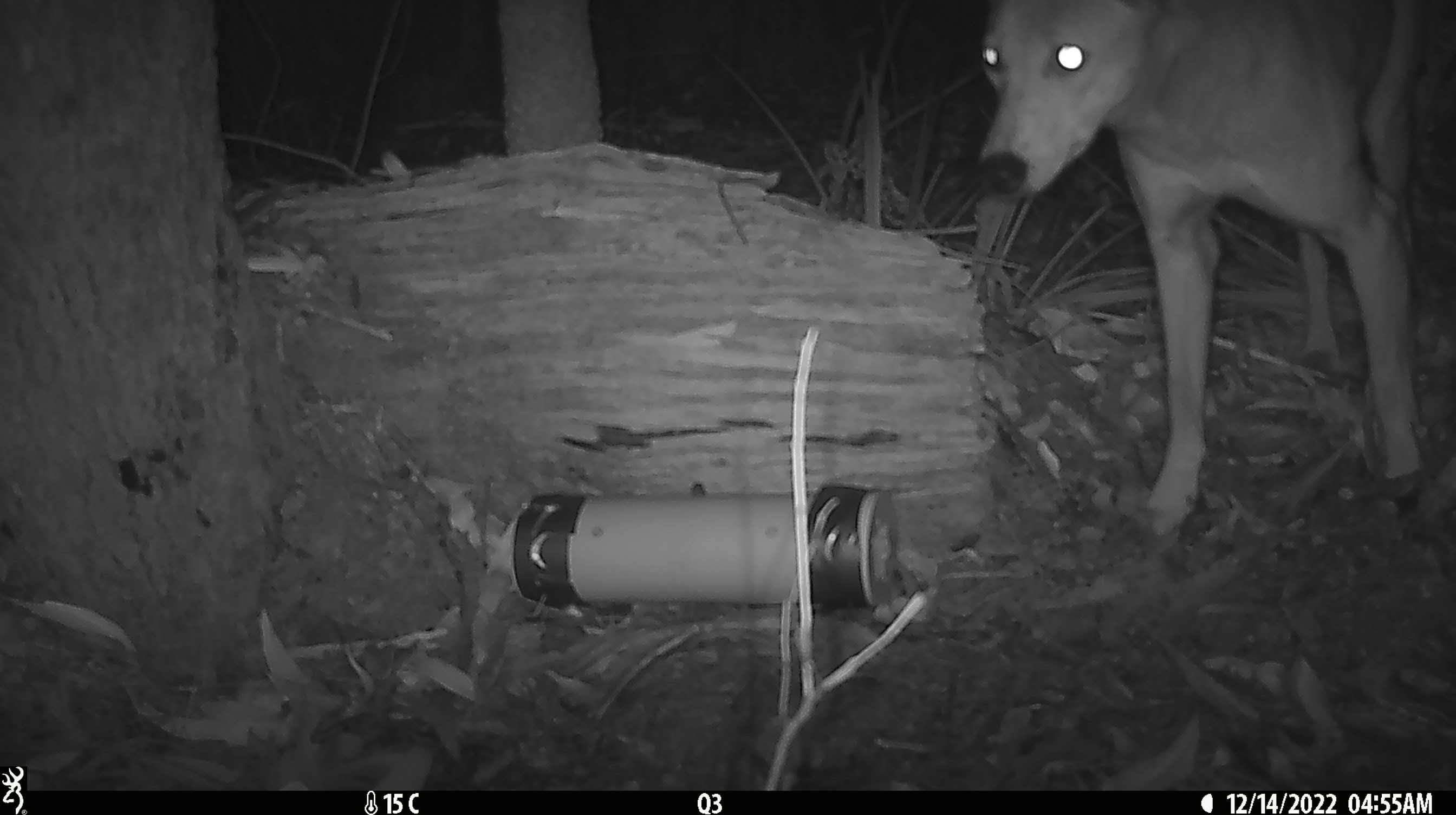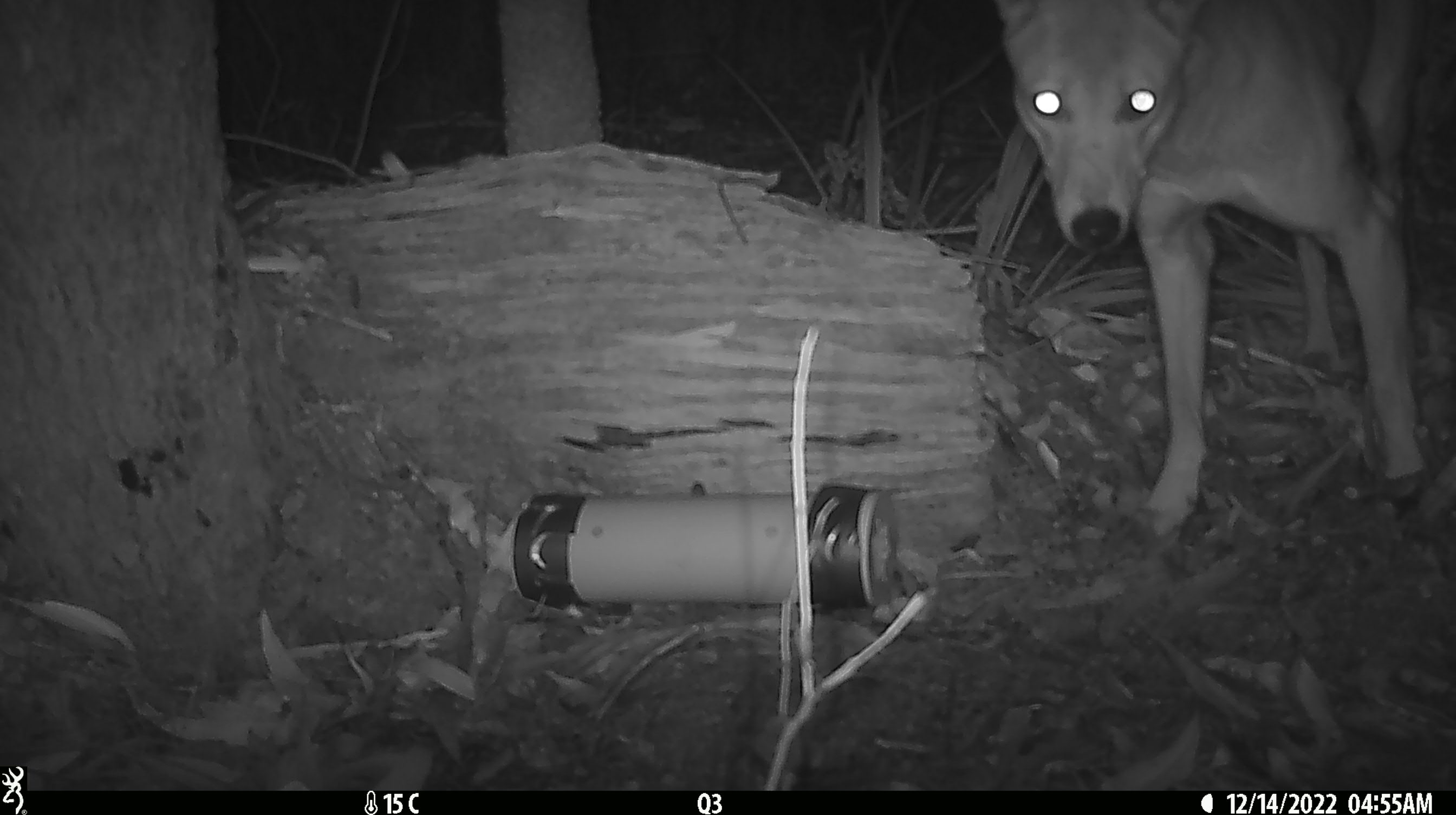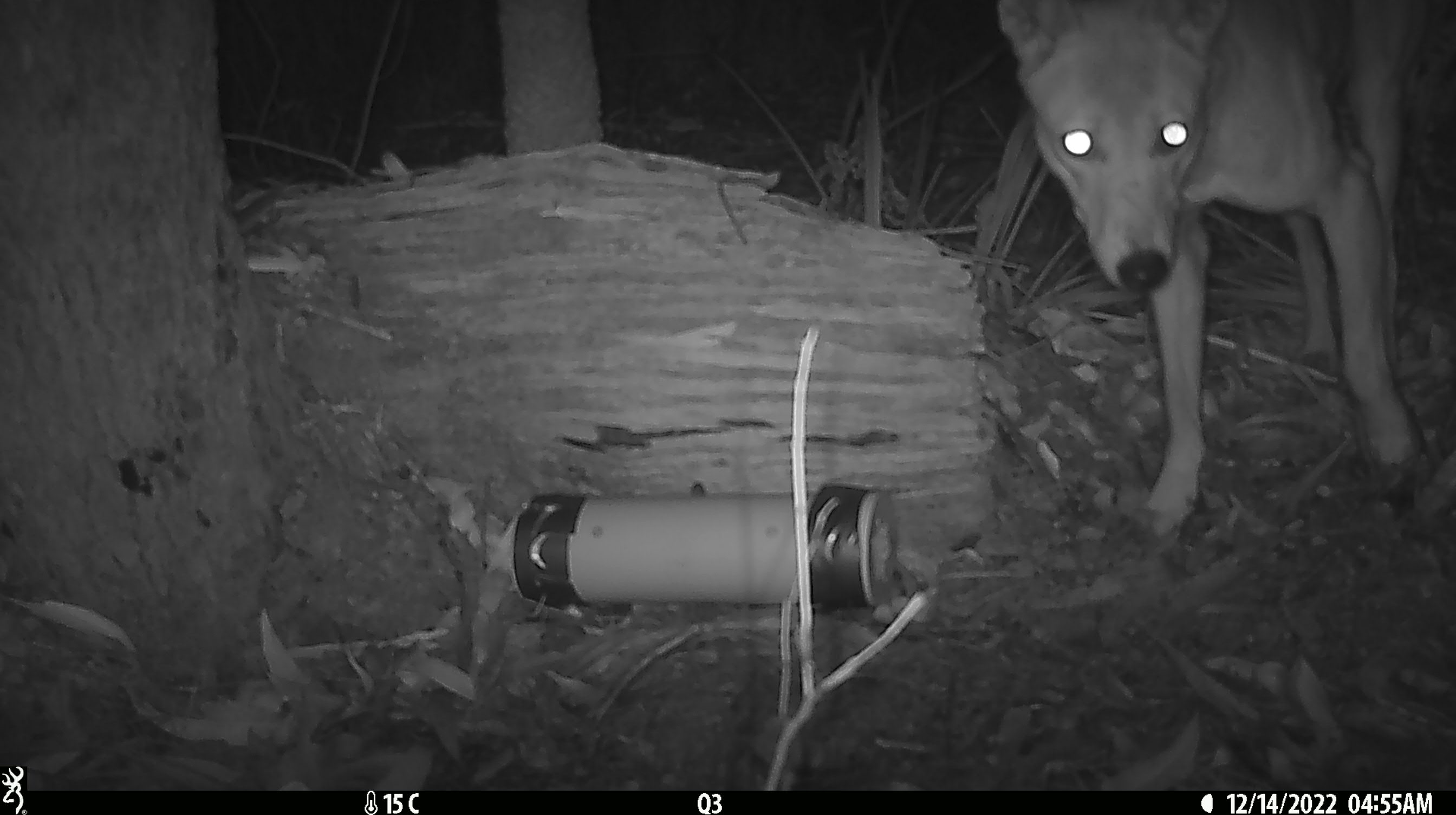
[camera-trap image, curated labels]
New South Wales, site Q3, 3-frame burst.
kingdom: Animalia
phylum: Chordata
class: Mammalia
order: Carnivora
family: Canidae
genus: Canis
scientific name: Canis familiaris dingo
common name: dingo